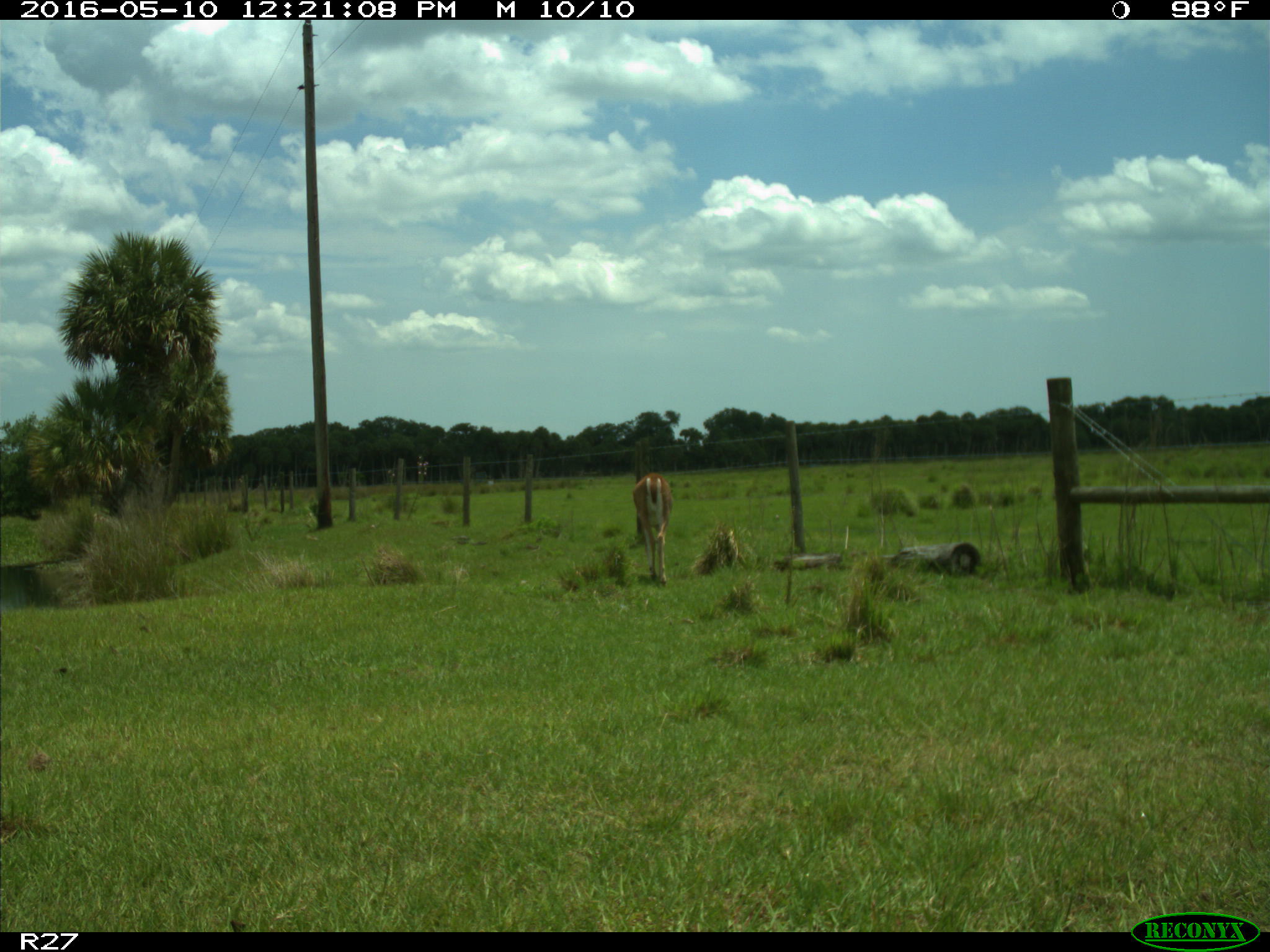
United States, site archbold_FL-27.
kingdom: Animalia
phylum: Chordata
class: Mammalia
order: Artiodactyla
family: Cervidae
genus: Odocoileus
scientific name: Odocoileus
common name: deer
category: unidentified deer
Unidentified deer (deer) (Odocoileus).